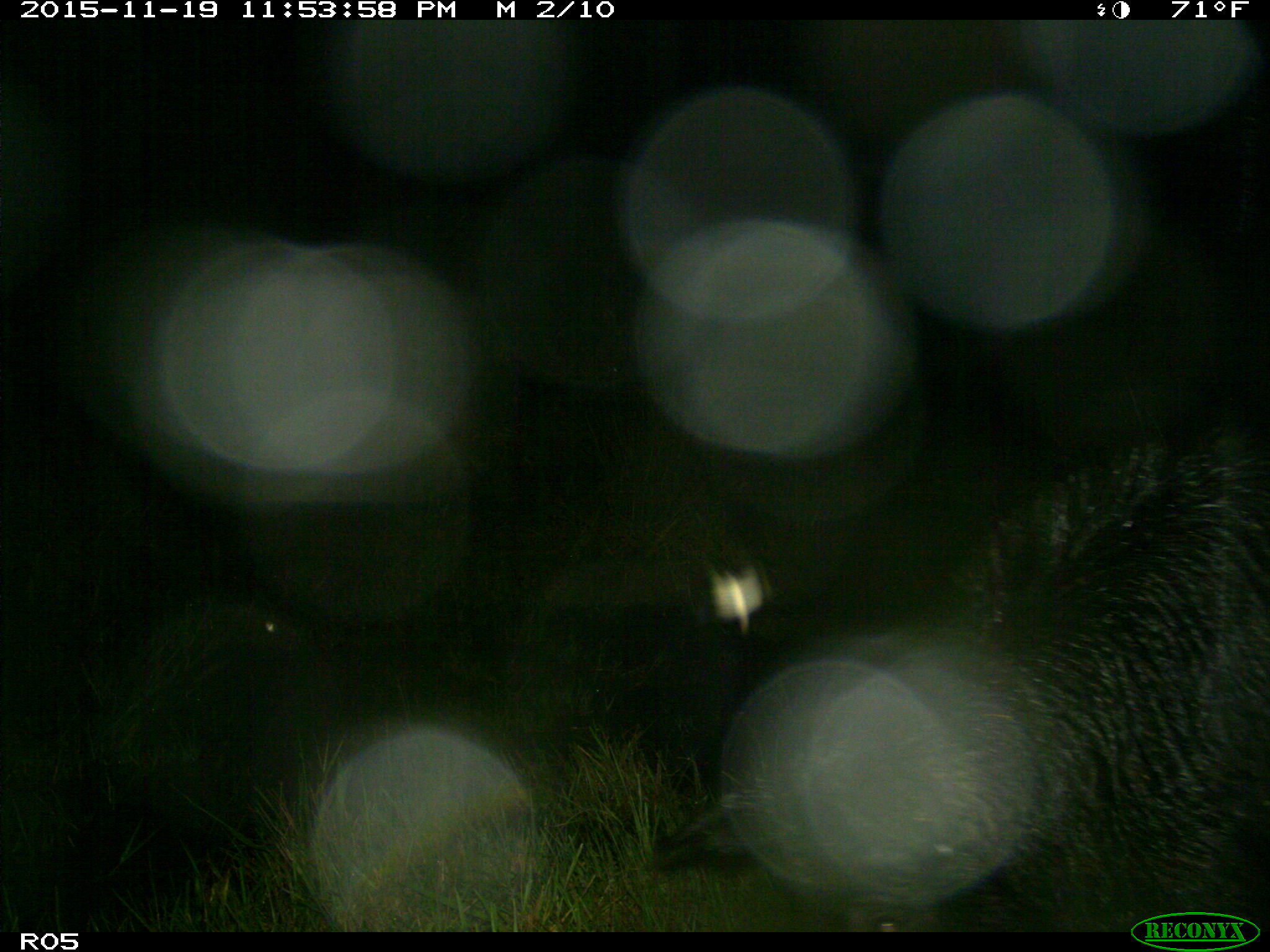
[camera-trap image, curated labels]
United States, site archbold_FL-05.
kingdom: Animalia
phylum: Chordata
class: Mammalia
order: Artiodactyla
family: Suidae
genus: Sus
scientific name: Sus scrofa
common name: wild boar